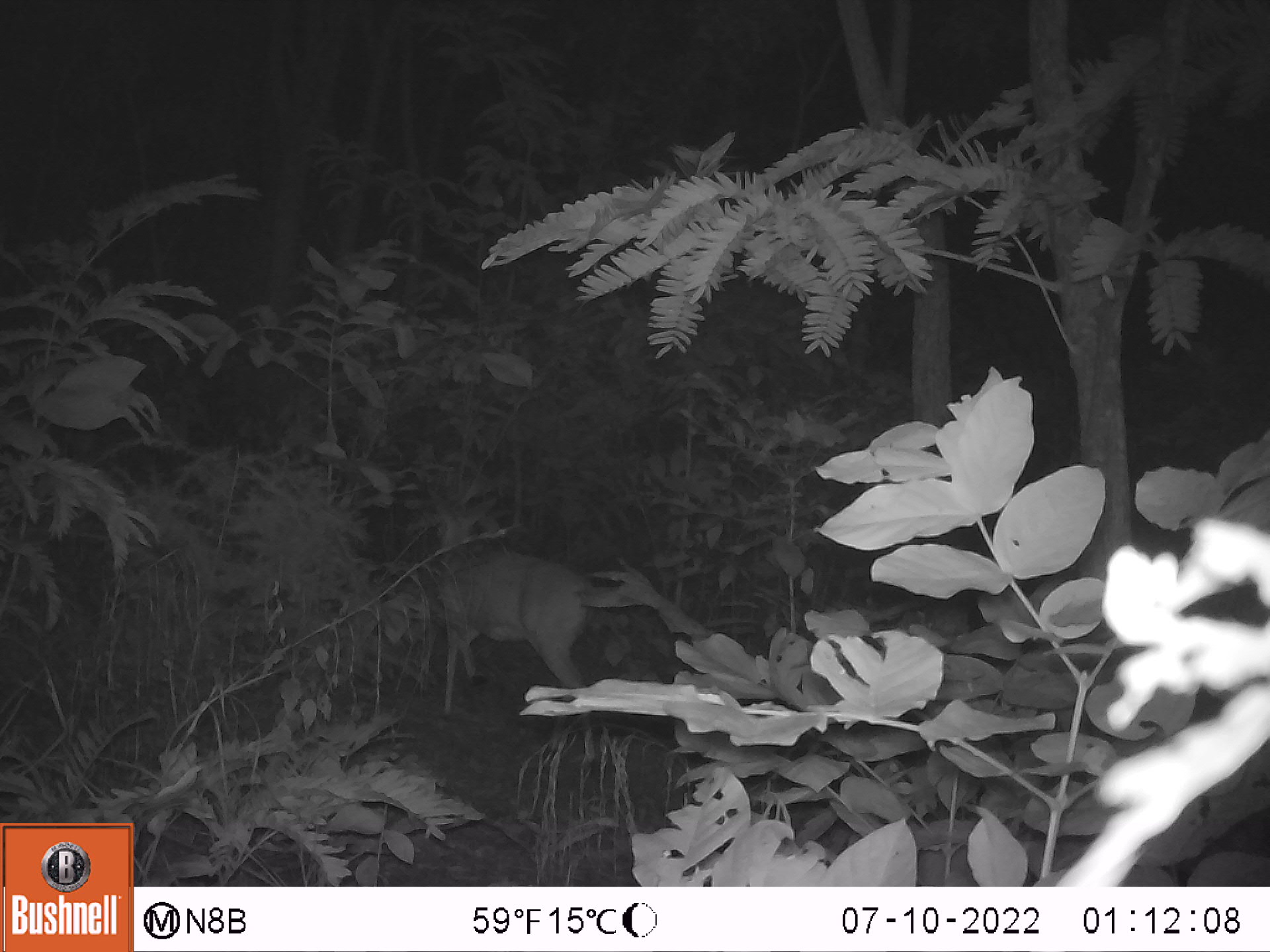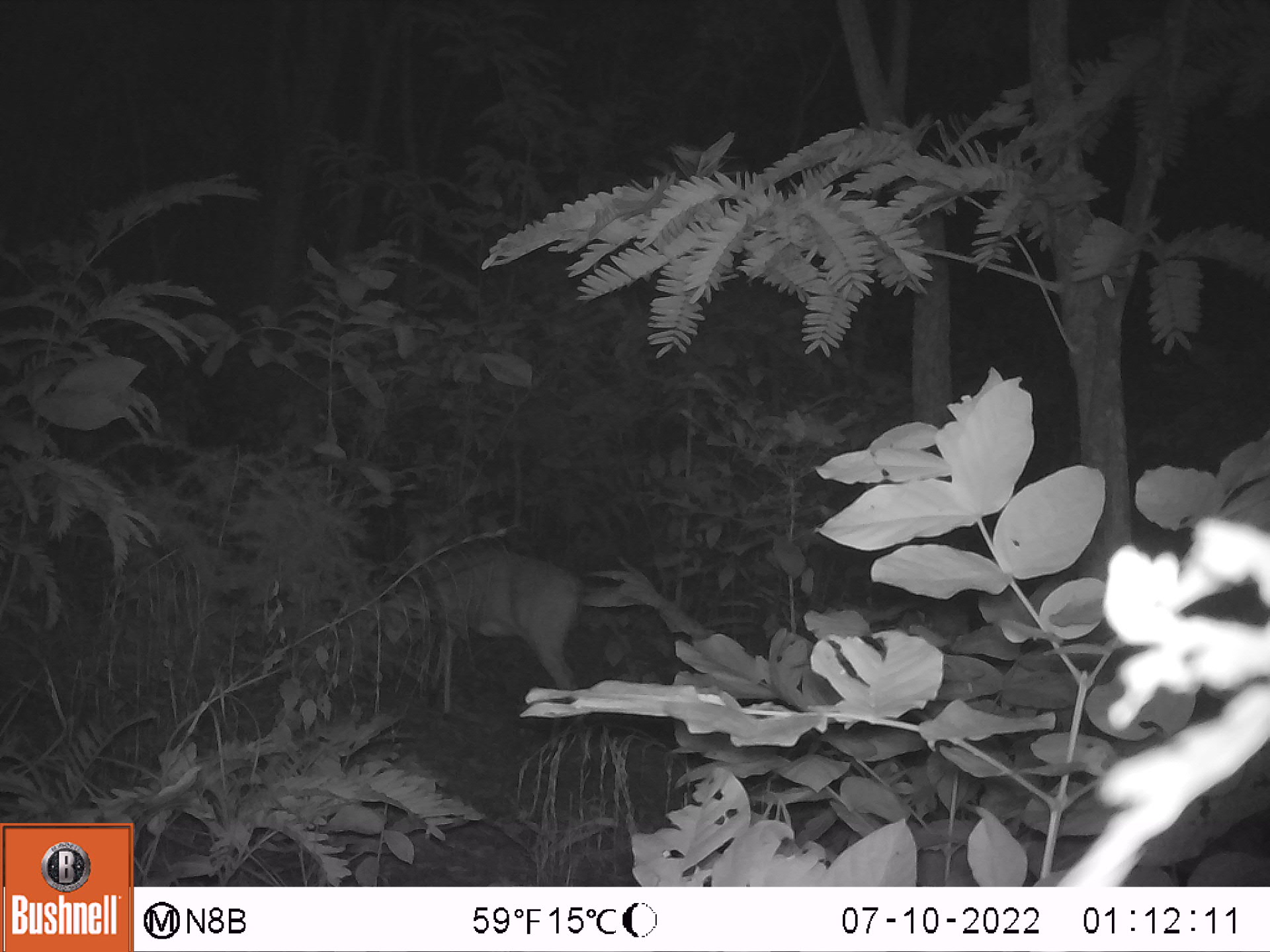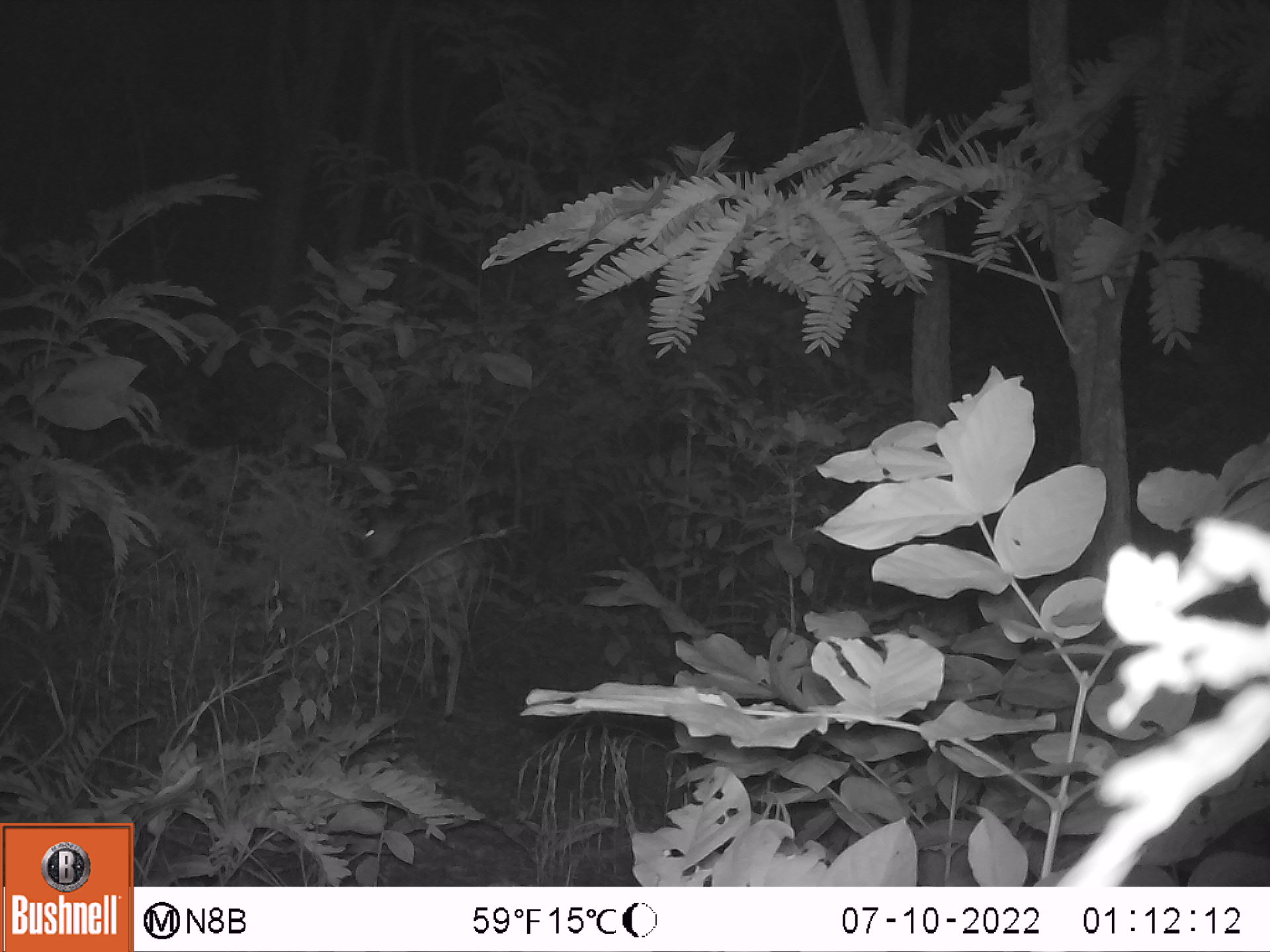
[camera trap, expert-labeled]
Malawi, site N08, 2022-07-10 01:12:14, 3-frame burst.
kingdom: Animalia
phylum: Chordata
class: Mammalia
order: Artiodactyla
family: Bovidae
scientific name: Antilopinae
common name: small antelope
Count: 1.